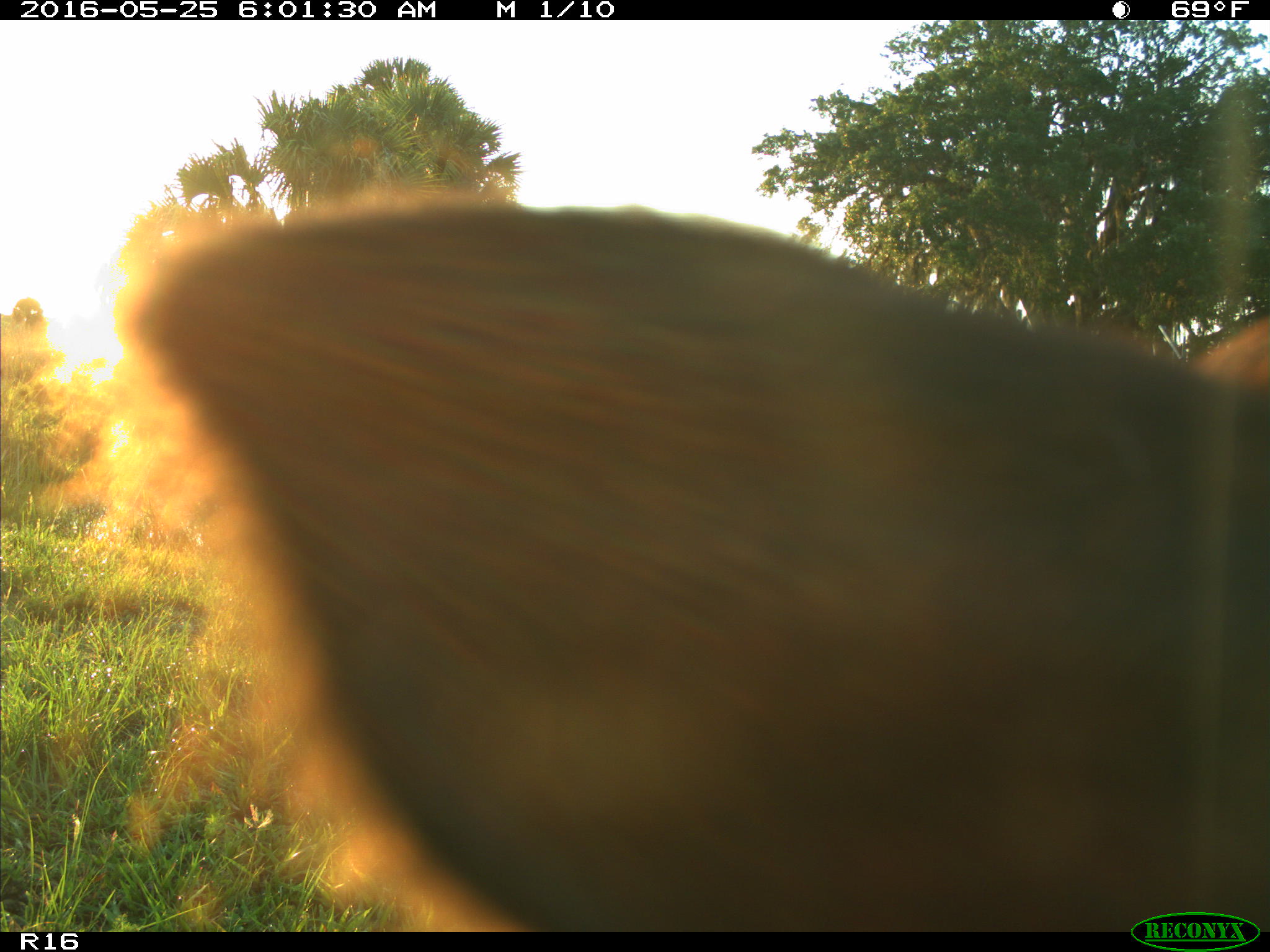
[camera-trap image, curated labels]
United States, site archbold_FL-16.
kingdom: Animalia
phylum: Chordata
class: Mammalia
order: Artiodactyla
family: Bovidae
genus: Bos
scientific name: Bos taurus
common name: domestic cow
Bos taurus (domestic cow).